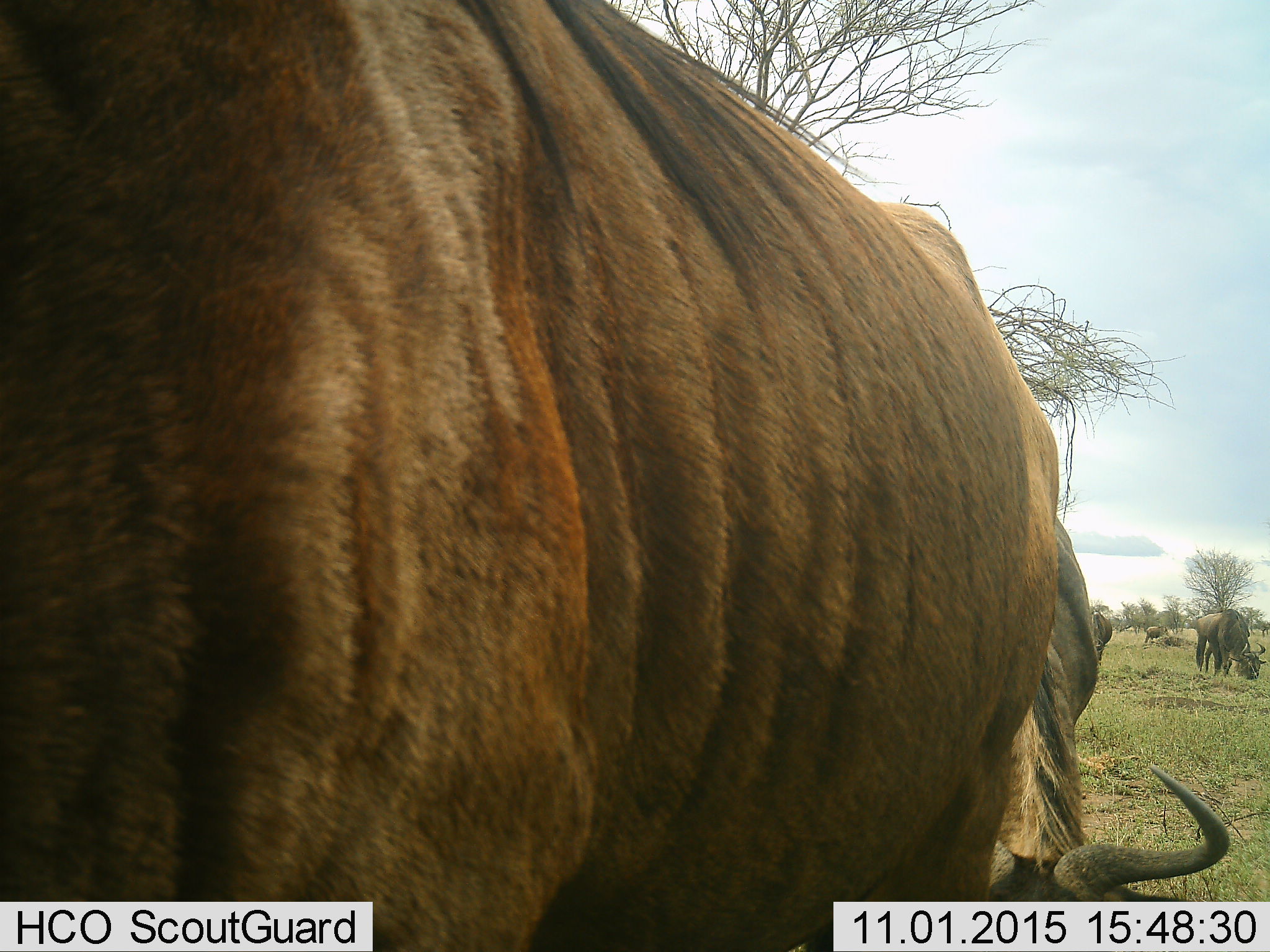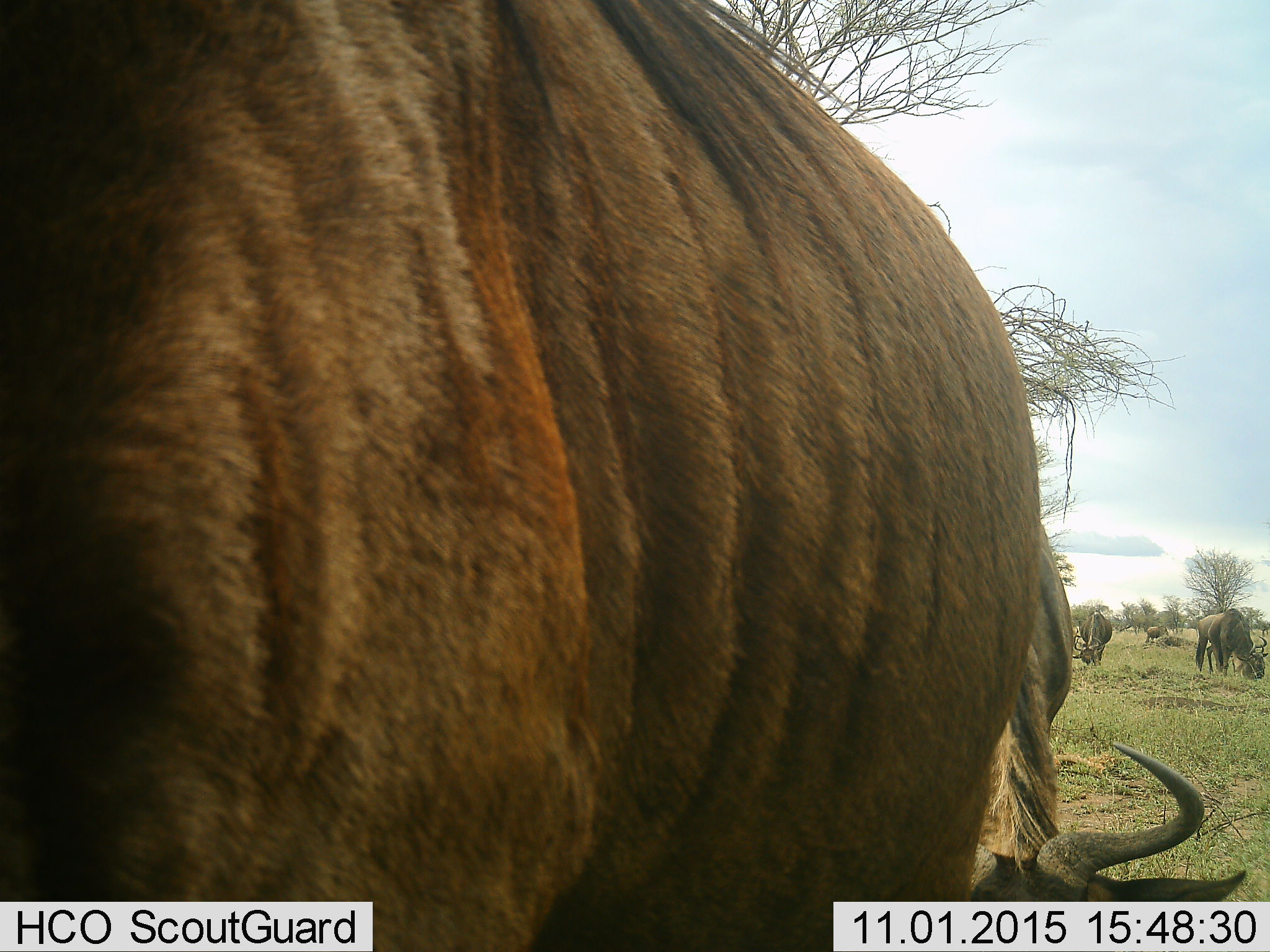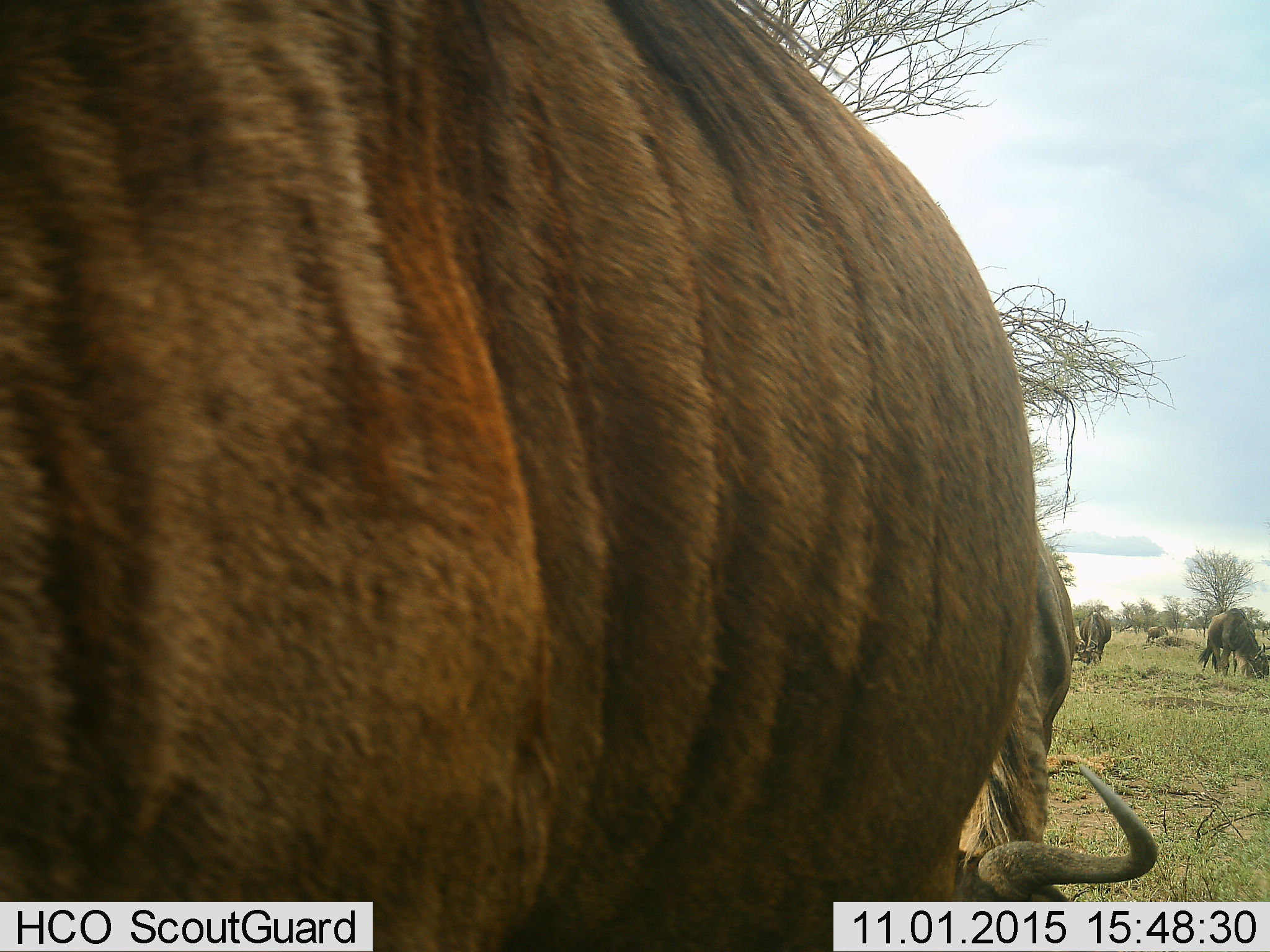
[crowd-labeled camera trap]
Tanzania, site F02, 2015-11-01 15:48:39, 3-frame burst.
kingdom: Animalia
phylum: Chordata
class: Mammalia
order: Artiodactyla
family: Bovidae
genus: Connochaetes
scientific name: Connochaetes taurinus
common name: blue wildebeest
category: wildebeest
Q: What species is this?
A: Wildebeest (blue wildebeest) (Connochaetes taurinus).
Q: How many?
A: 5.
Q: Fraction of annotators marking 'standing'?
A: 43%.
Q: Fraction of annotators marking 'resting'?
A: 7%.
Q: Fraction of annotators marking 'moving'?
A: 43%.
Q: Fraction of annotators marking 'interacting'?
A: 7%.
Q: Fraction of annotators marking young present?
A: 7%.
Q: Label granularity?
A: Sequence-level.